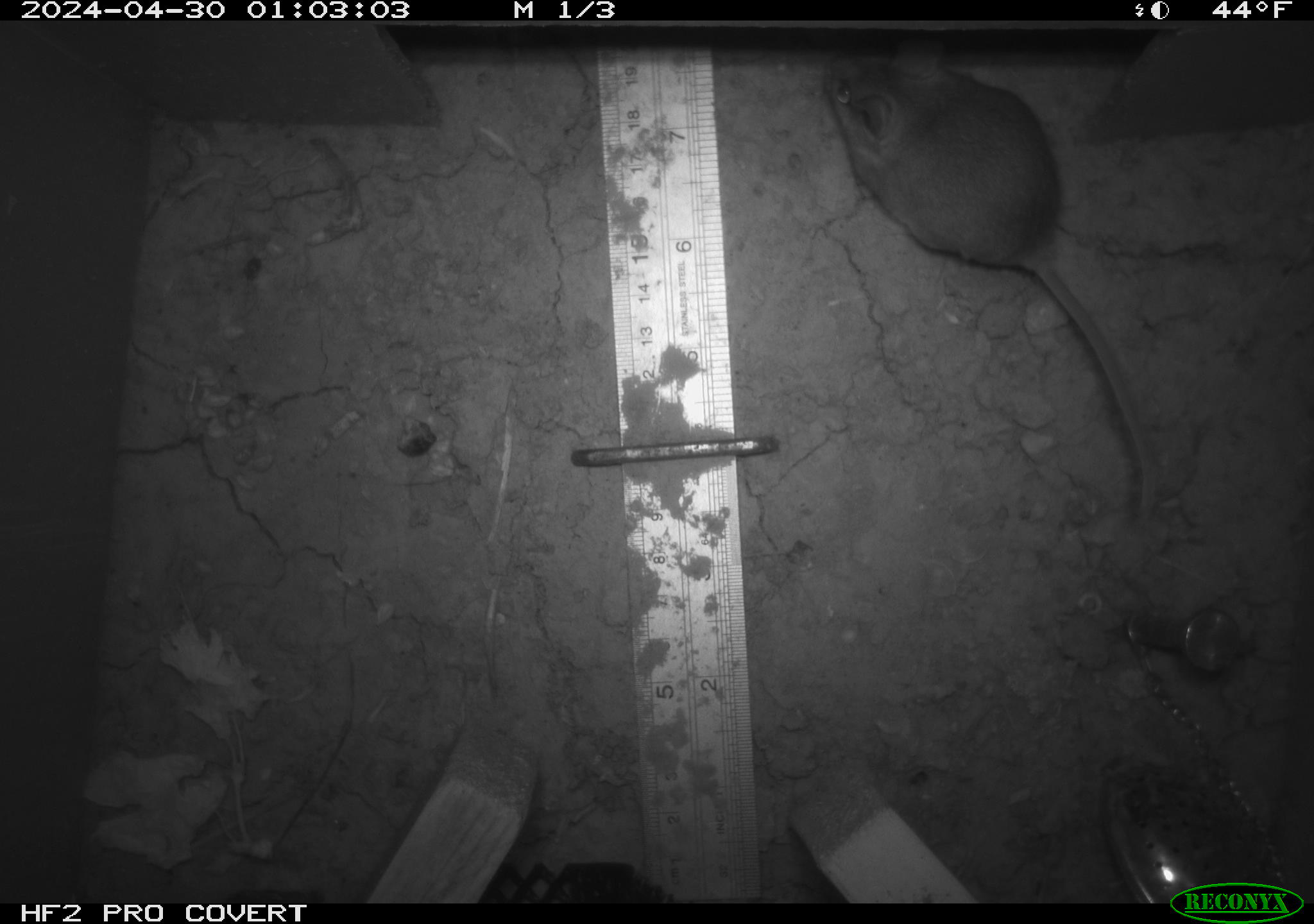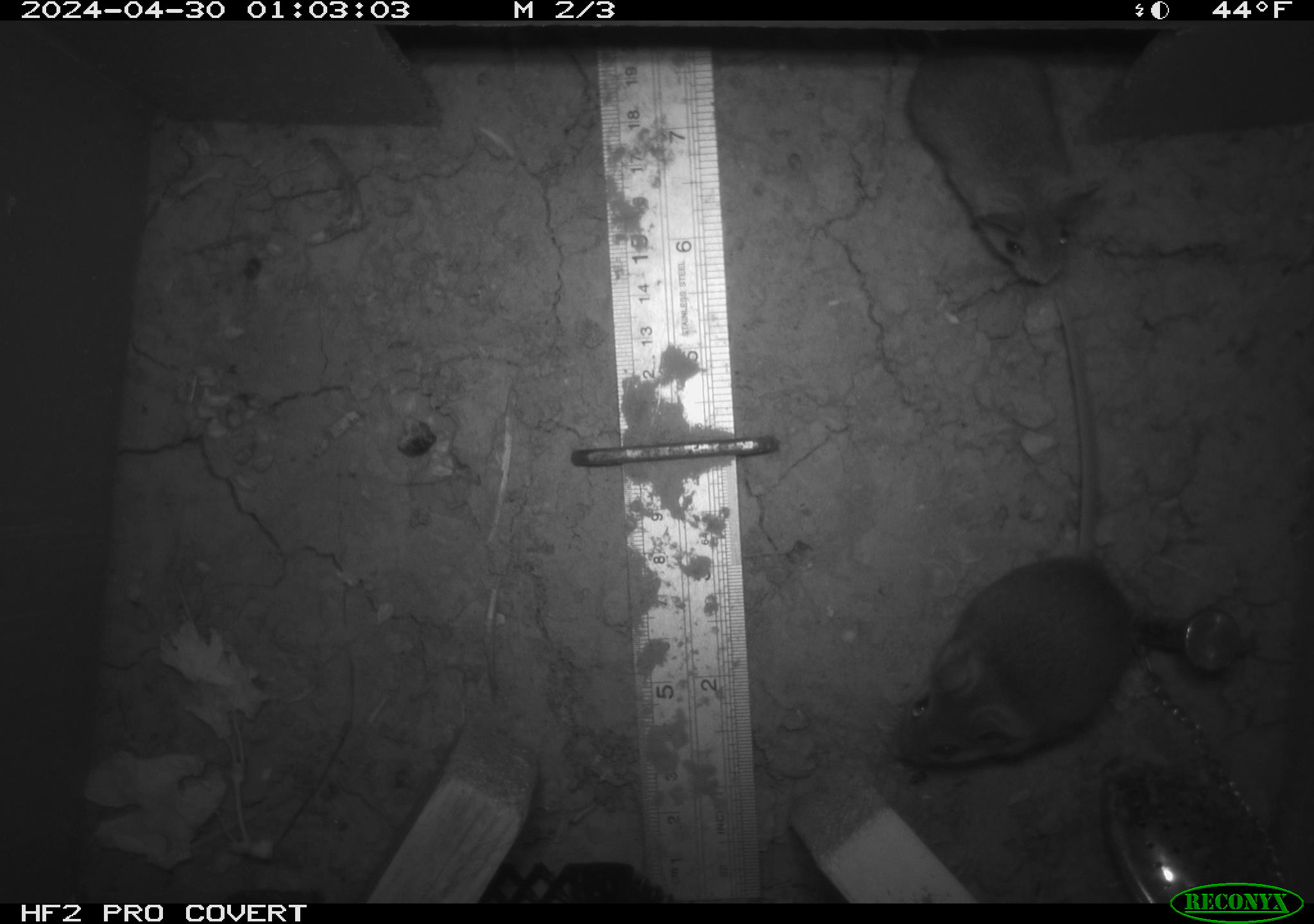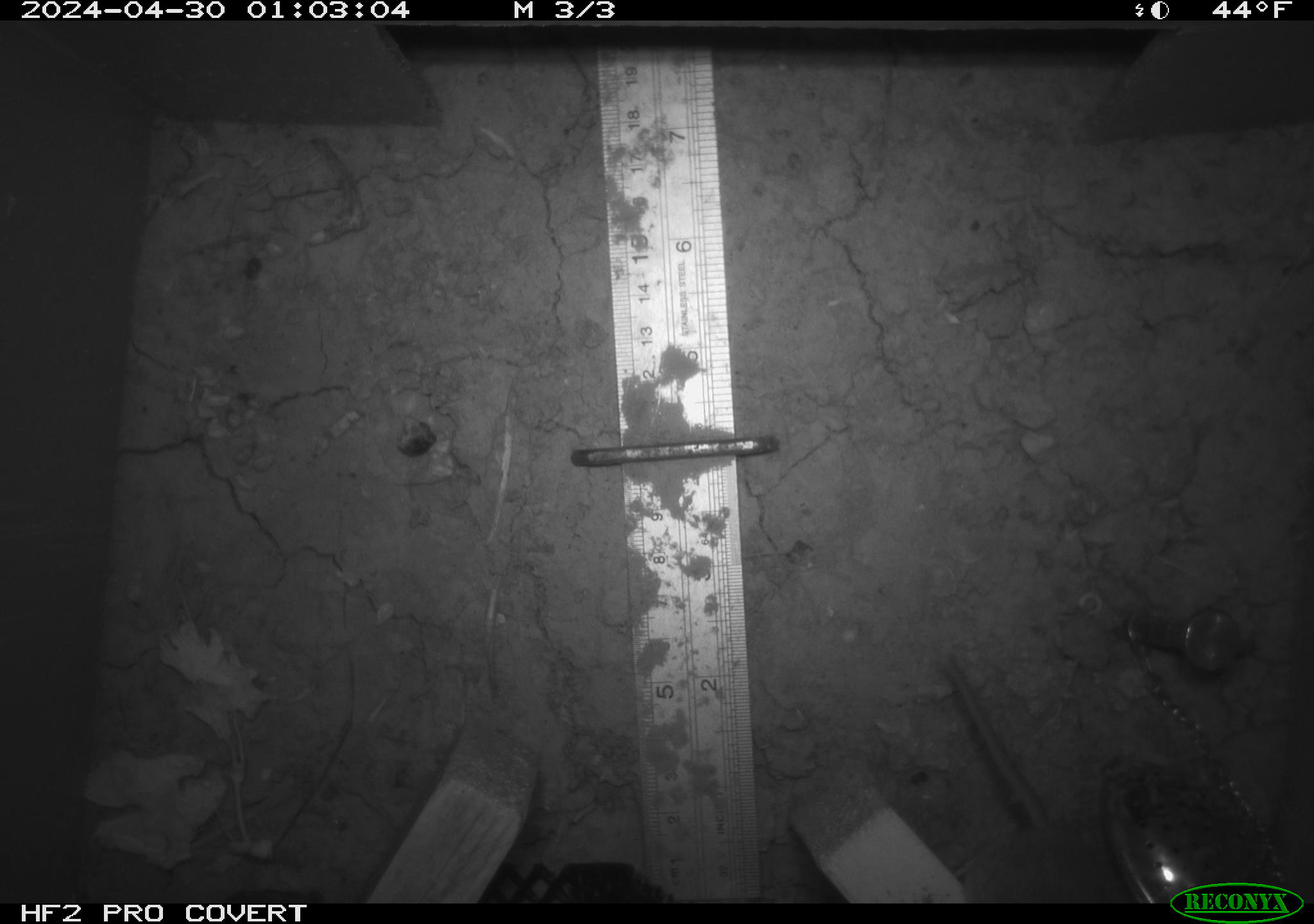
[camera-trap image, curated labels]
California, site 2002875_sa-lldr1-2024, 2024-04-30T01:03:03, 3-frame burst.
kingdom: Animalia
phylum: Chordata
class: Mammalia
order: Rodentia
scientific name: Rodentia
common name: mouse species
Mouse species (Rodentia).